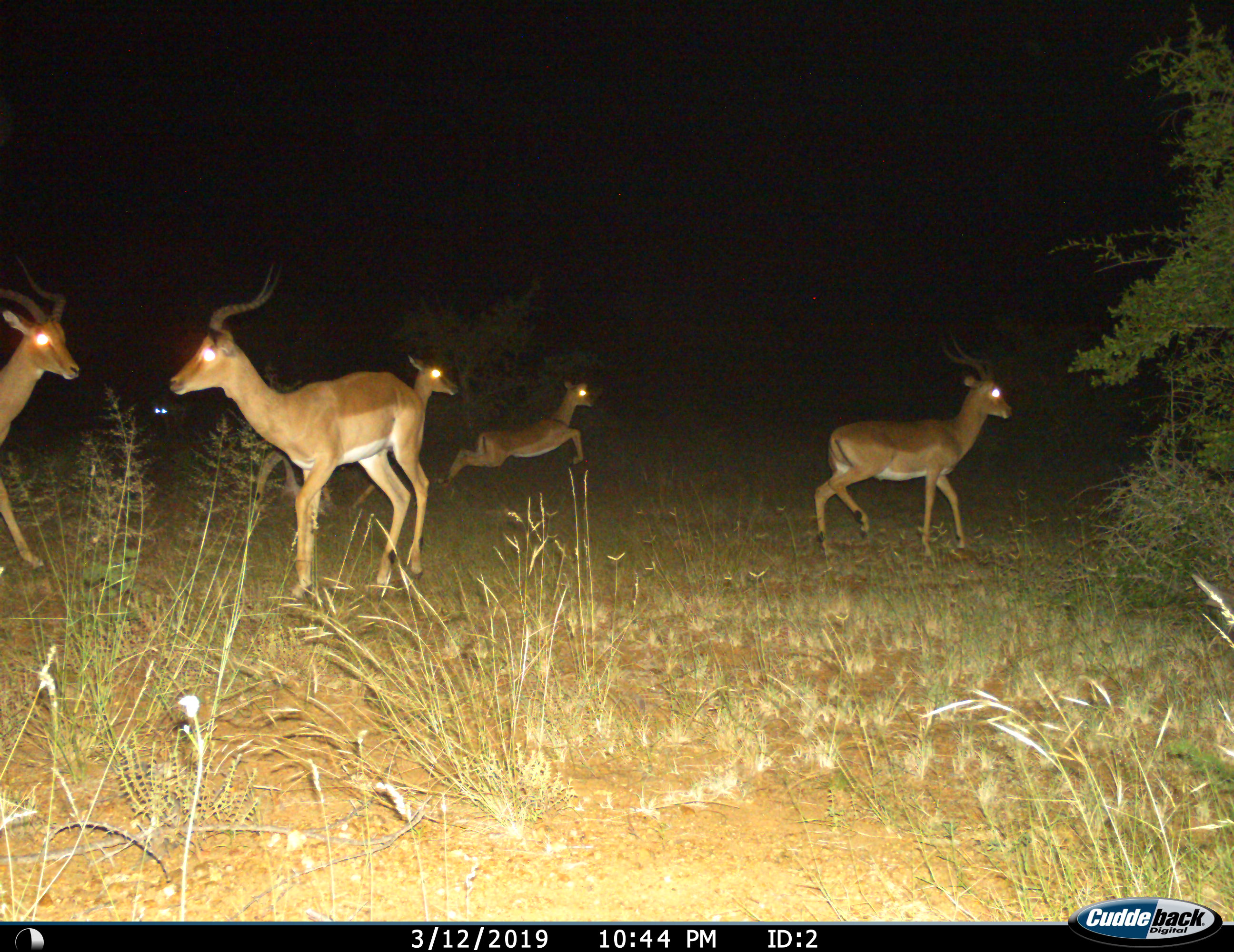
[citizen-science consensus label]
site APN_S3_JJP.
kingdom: Animalia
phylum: Chordata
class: Mammalia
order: Artiodactyla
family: Bovidae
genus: Aepyceros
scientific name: Aepyceros melampus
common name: impala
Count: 5.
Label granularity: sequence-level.